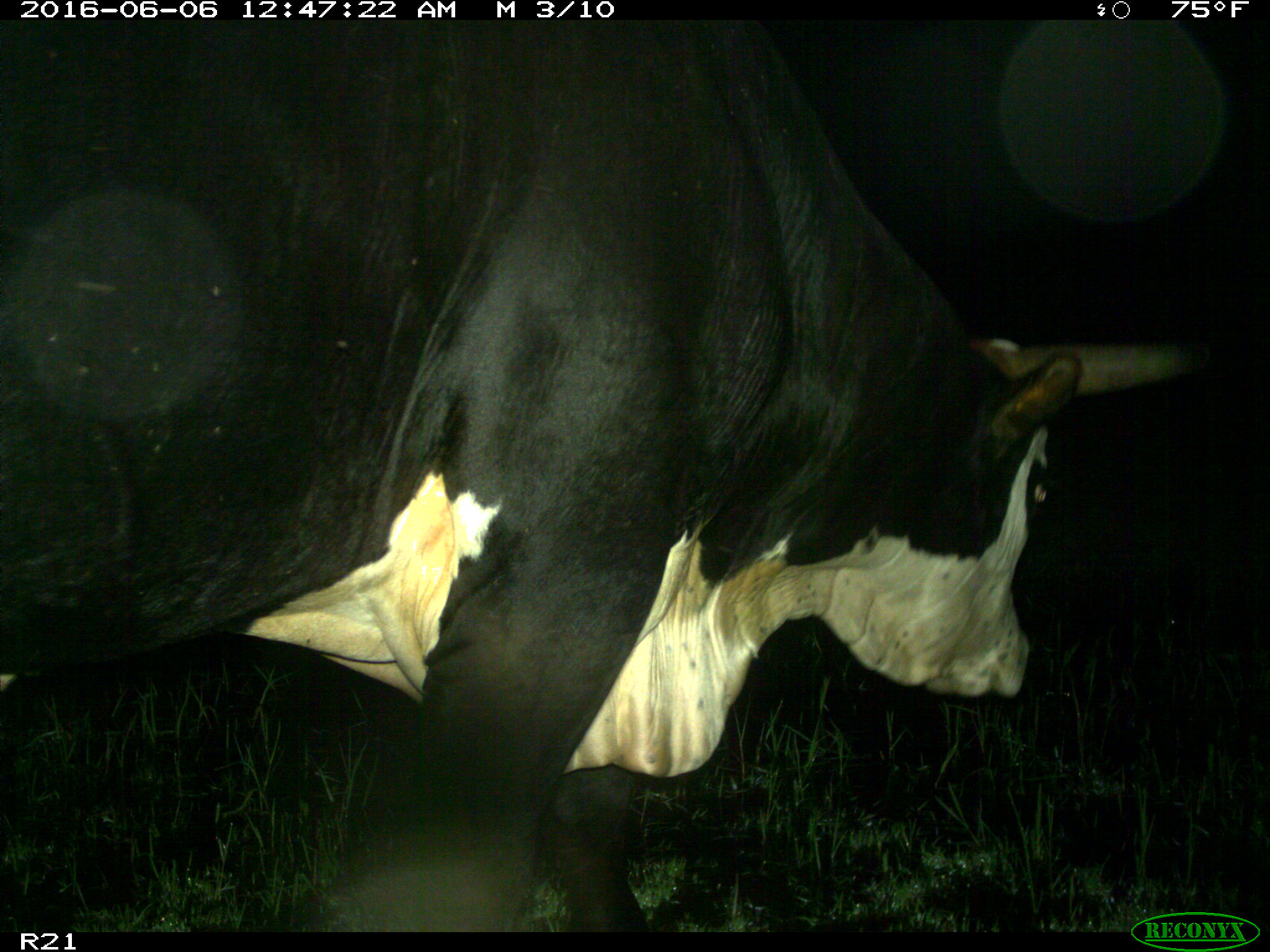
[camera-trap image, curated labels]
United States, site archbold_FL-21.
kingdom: Animalia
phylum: Chordata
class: Mammalia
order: Artiodactyla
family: Bovidae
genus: Bos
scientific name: Bos taurus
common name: domestic cow